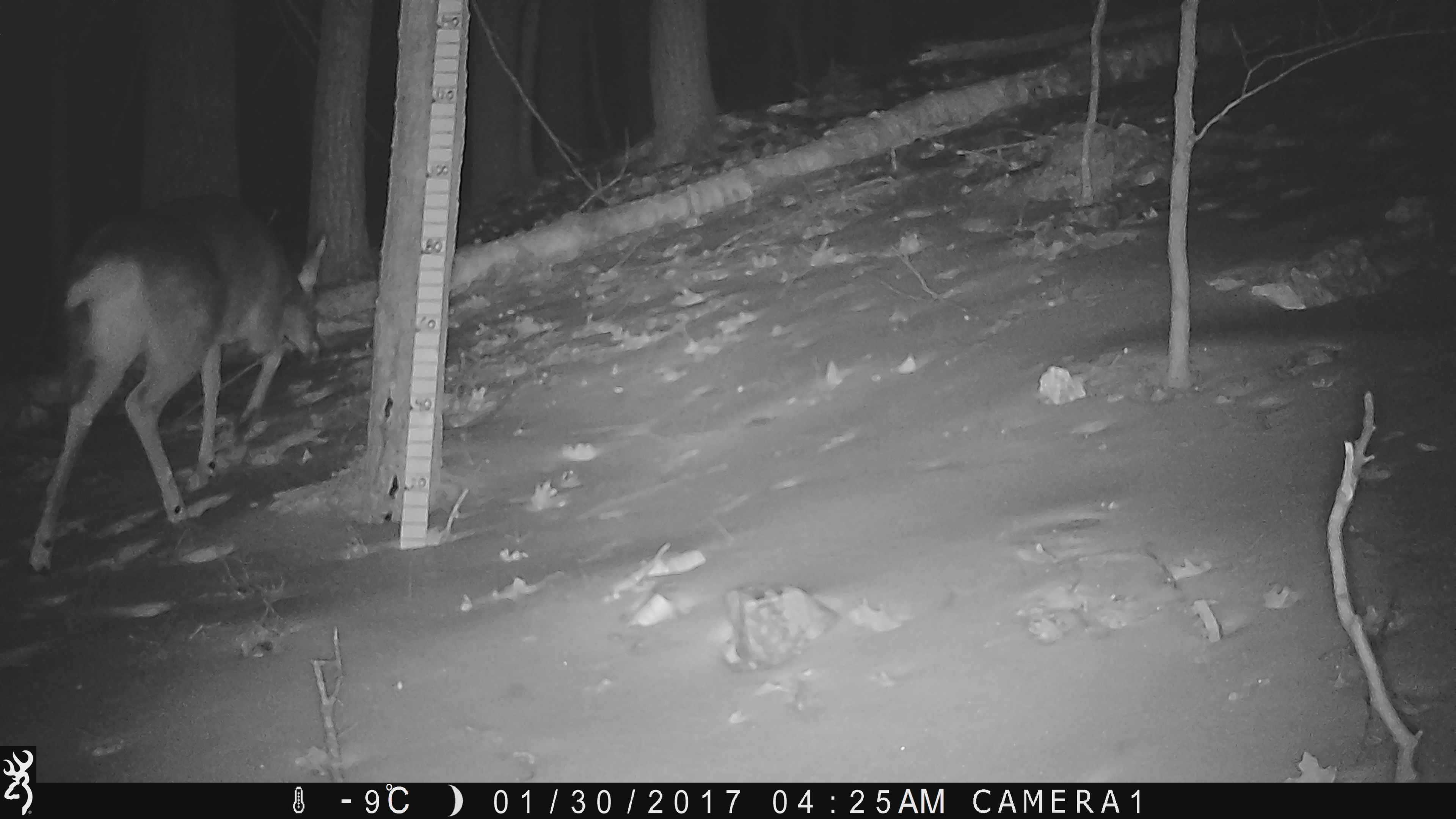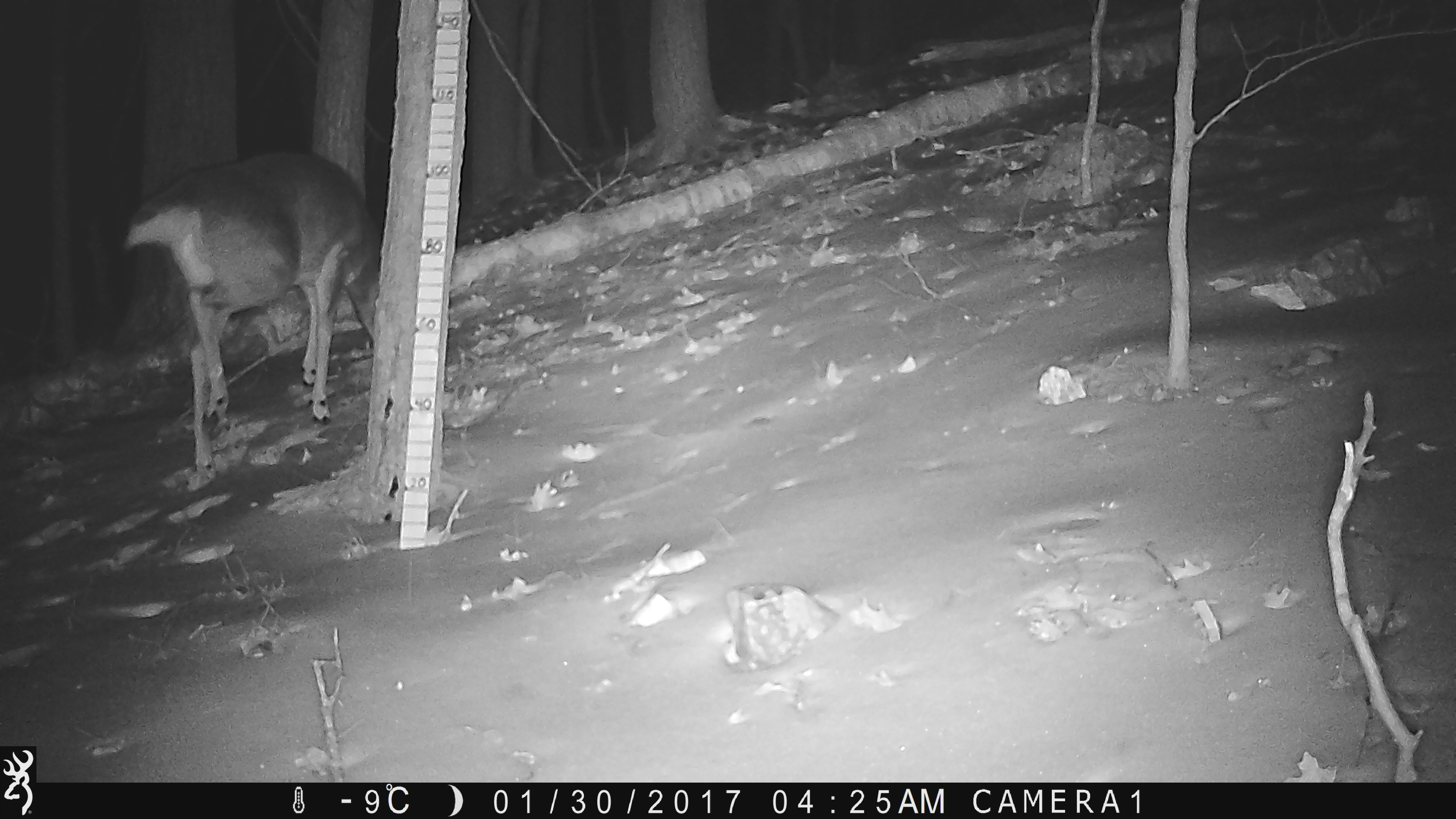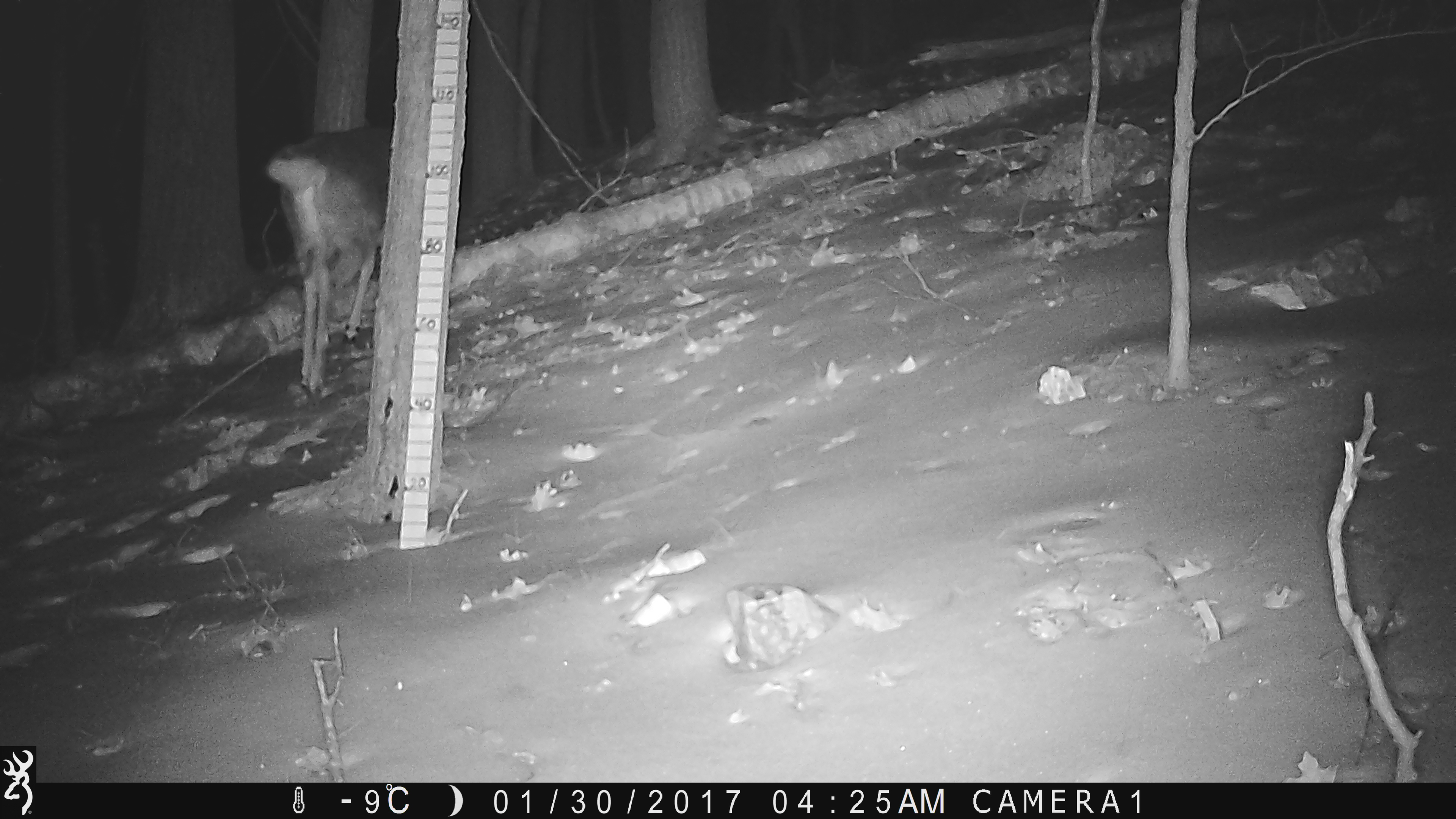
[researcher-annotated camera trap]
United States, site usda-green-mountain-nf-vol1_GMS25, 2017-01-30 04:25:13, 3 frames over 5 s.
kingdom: Animalia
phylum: Chordata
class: Mammalia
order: Artiodactyla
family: Cervidae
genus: Odocoileus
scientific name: Odocoileus virginianus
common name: white-tailed deer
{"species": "white-tailed deer (Odocoileus virginianus)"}